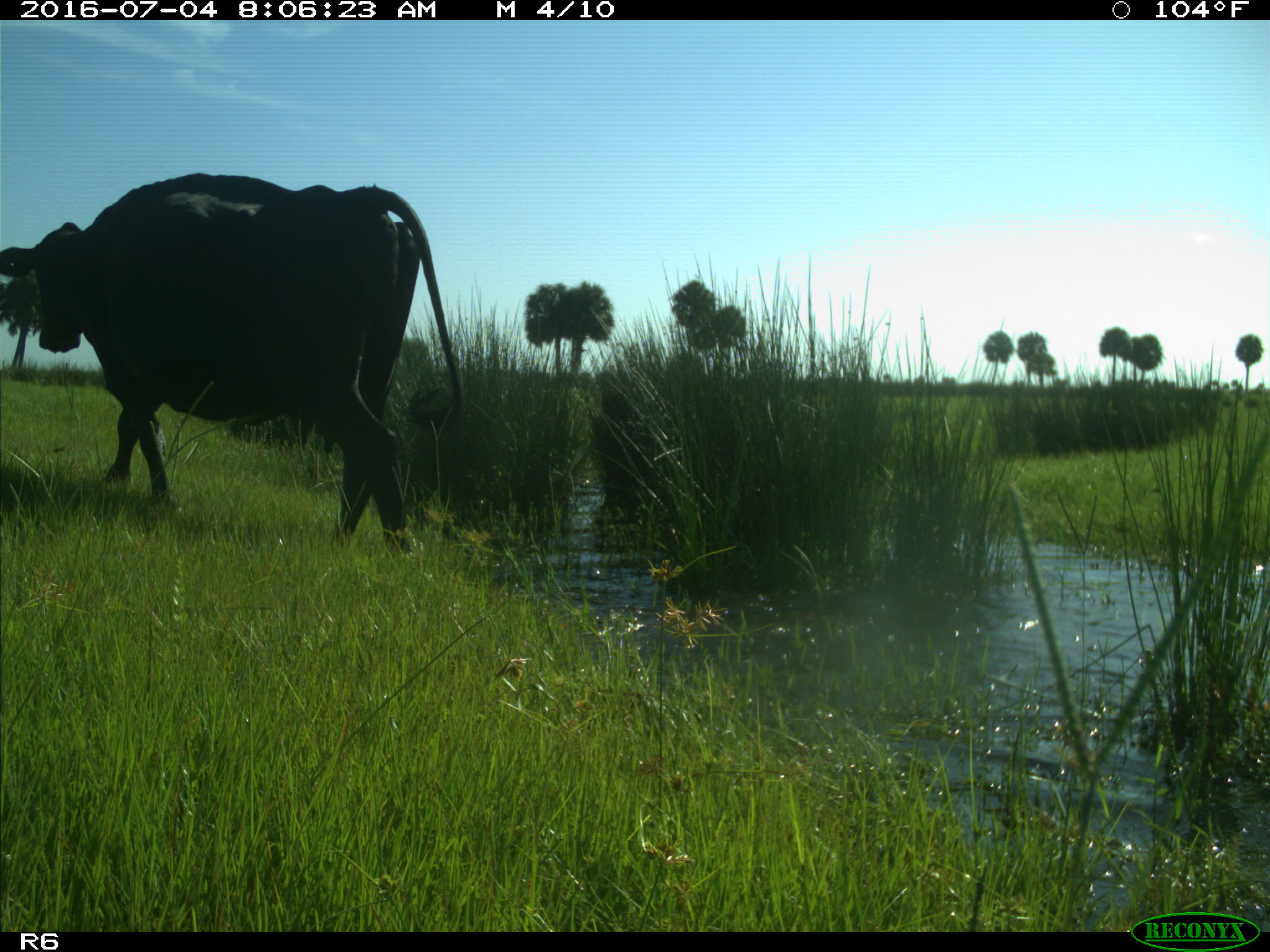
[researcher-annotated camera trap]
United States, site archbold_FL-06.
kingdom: Animalia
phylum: Chordata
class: Mammalia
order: Artiodactyla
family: Bovidae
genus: Bos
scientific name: Bos taurus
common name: domestic cow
Bos taurus (domestic cow).